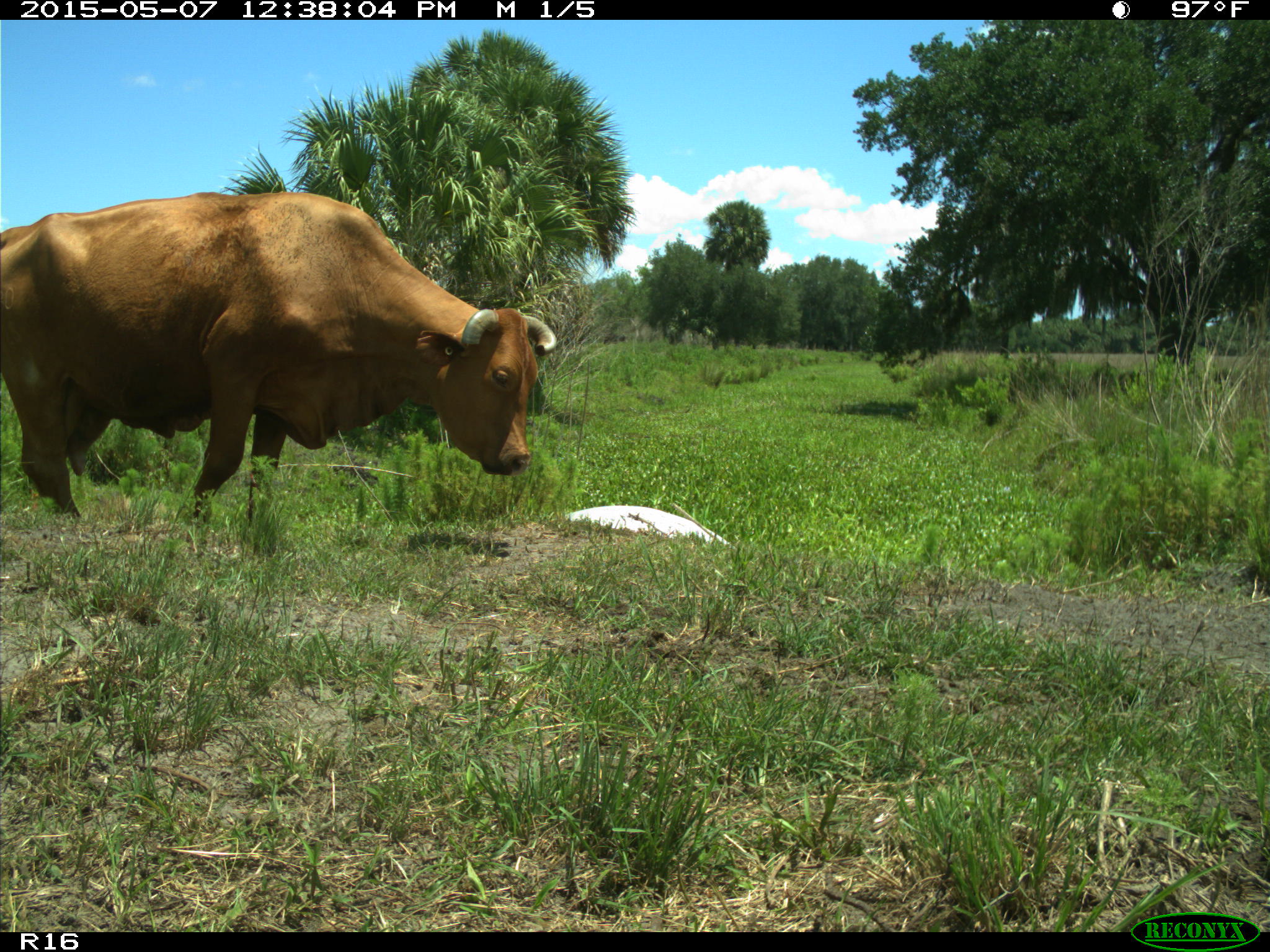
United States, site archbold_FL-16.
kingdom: Animalia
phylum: Chordata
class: Mammalia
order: Artiodactyla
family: Bovidae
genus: Bos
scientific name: Bos taurus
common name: domestic cow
Bos taurus (domestic cow).